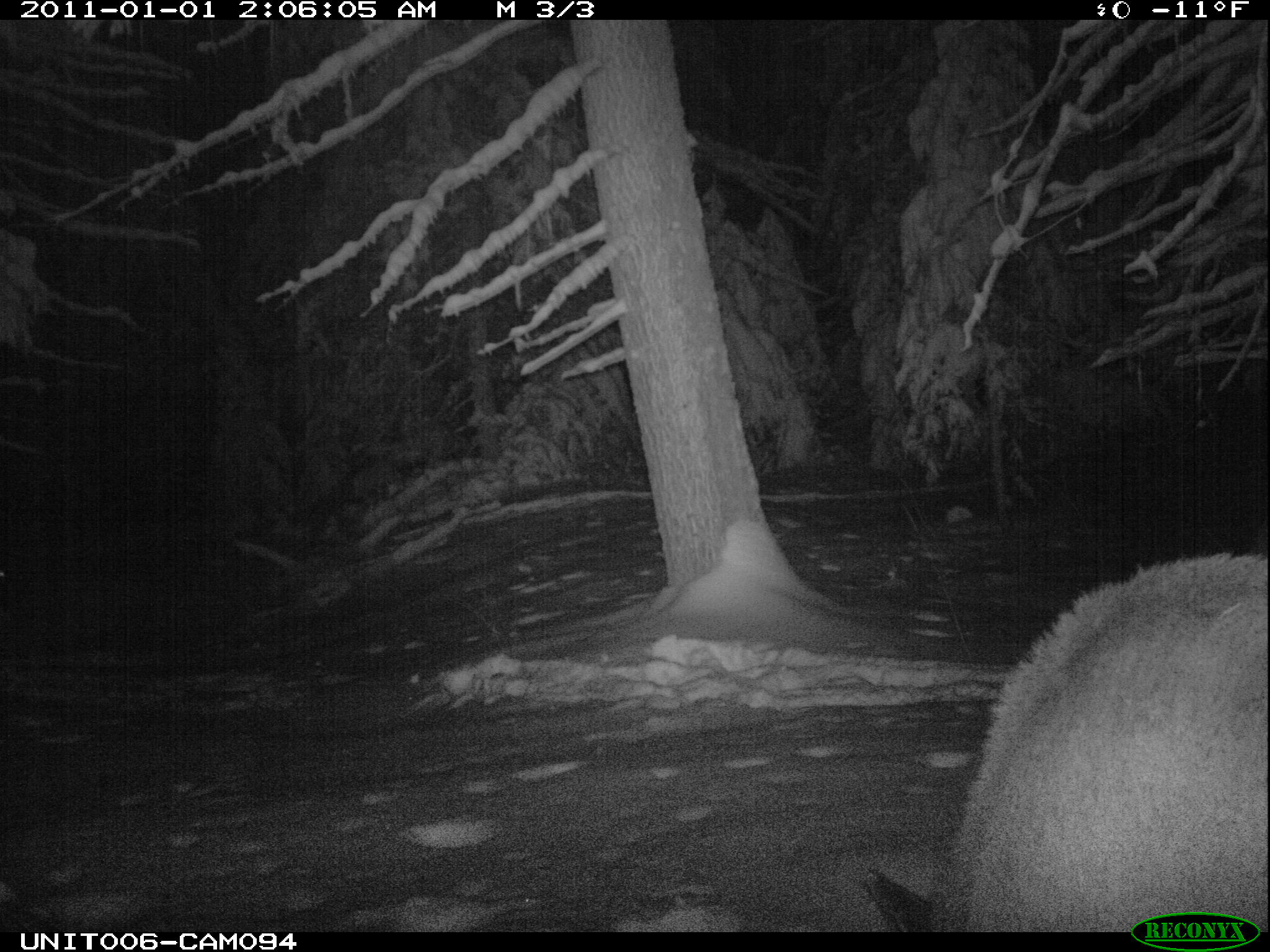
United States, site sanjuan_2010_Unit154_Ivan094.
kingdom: Animalia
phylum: Chordata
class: Mammalia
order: Artiodactyla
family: Cervidae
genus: Cervus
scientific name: Cervus elaphus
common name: red deer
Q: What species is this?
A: Cervus elaphus (red deer).